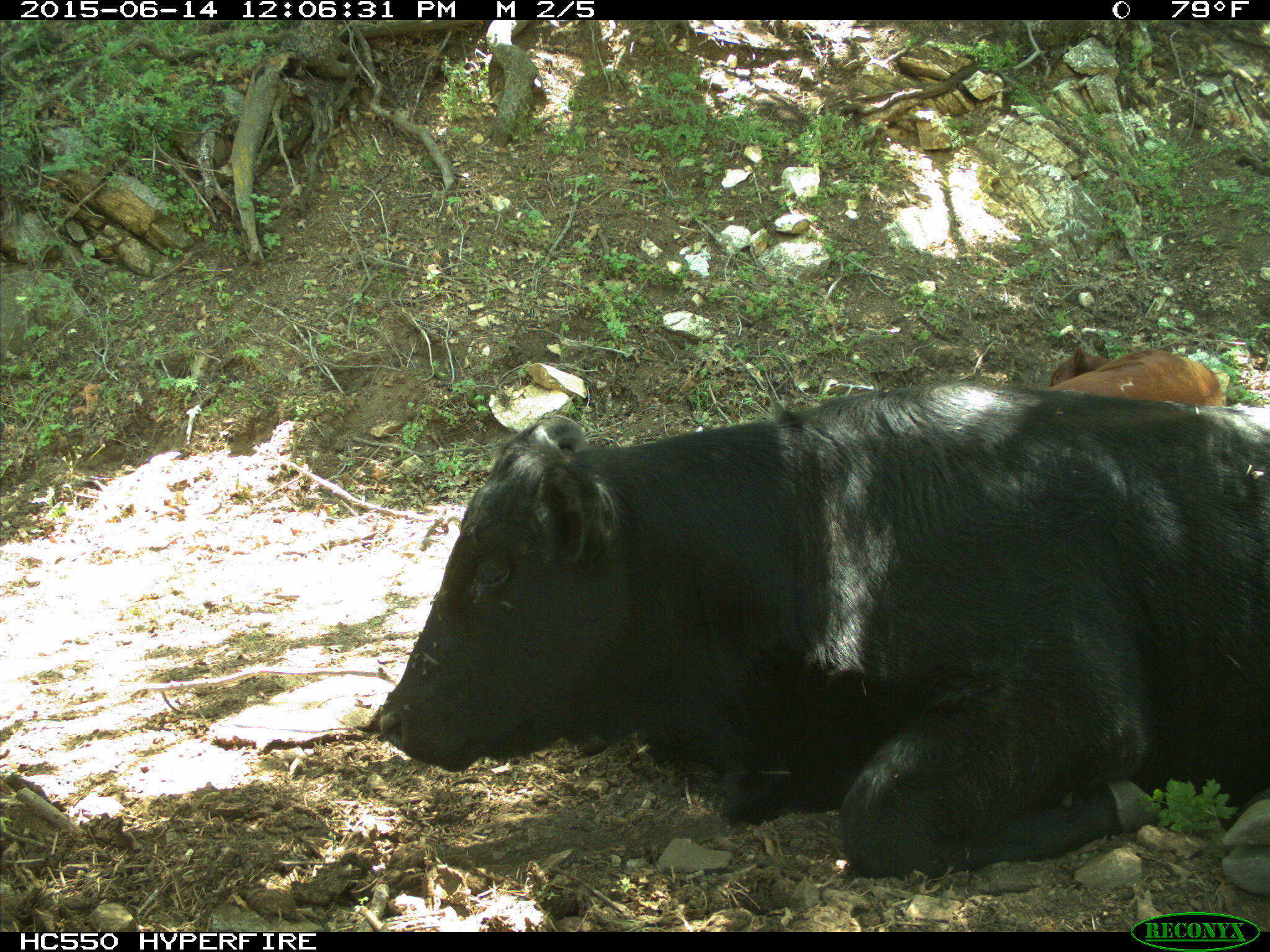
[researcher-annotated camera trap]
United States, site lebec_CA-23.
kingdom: Animalia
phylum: Chordata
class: Mammalia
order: Artiodactyla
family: Bovidae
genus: Bos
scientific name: Bos taurus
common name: domestic cow